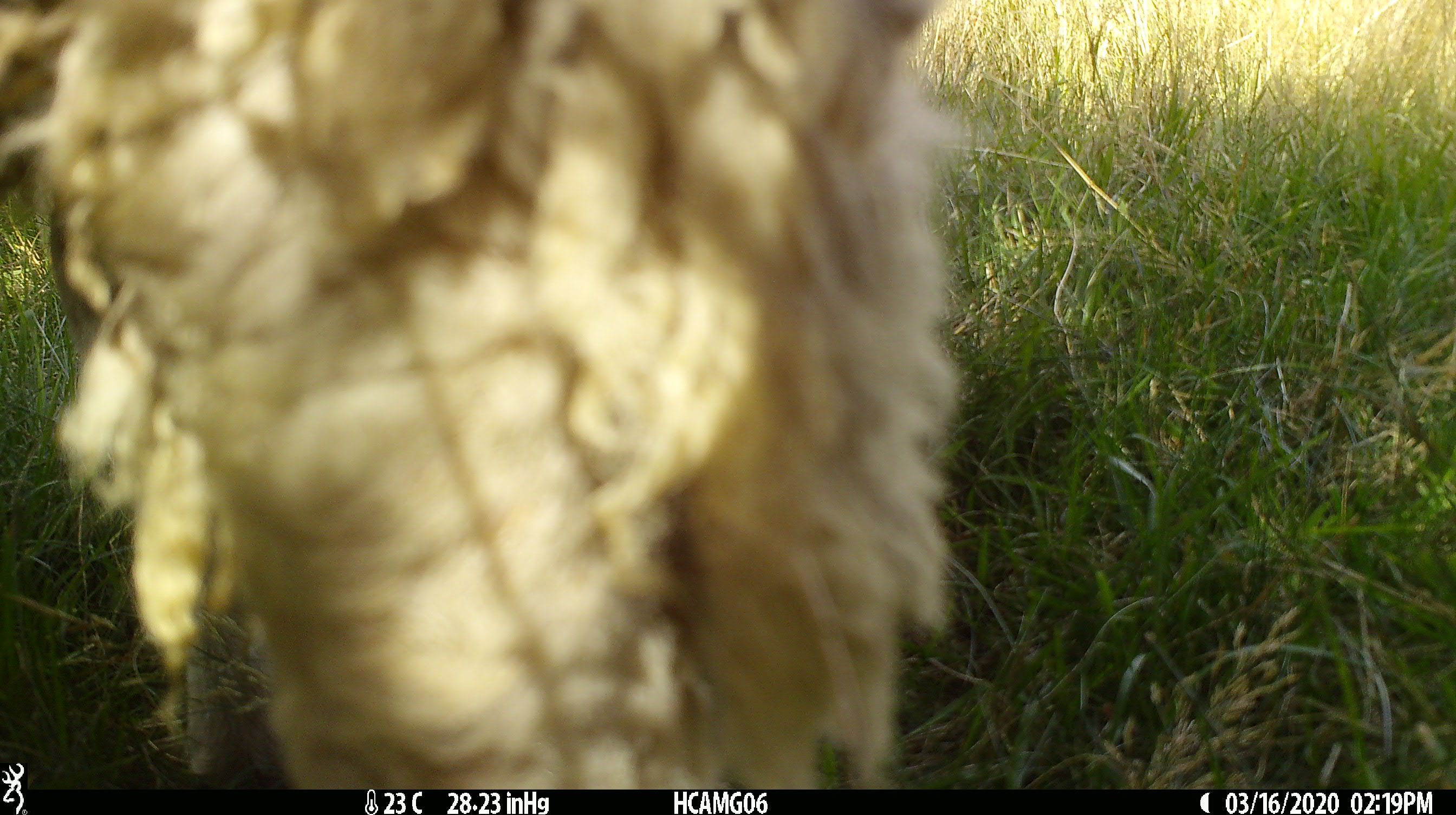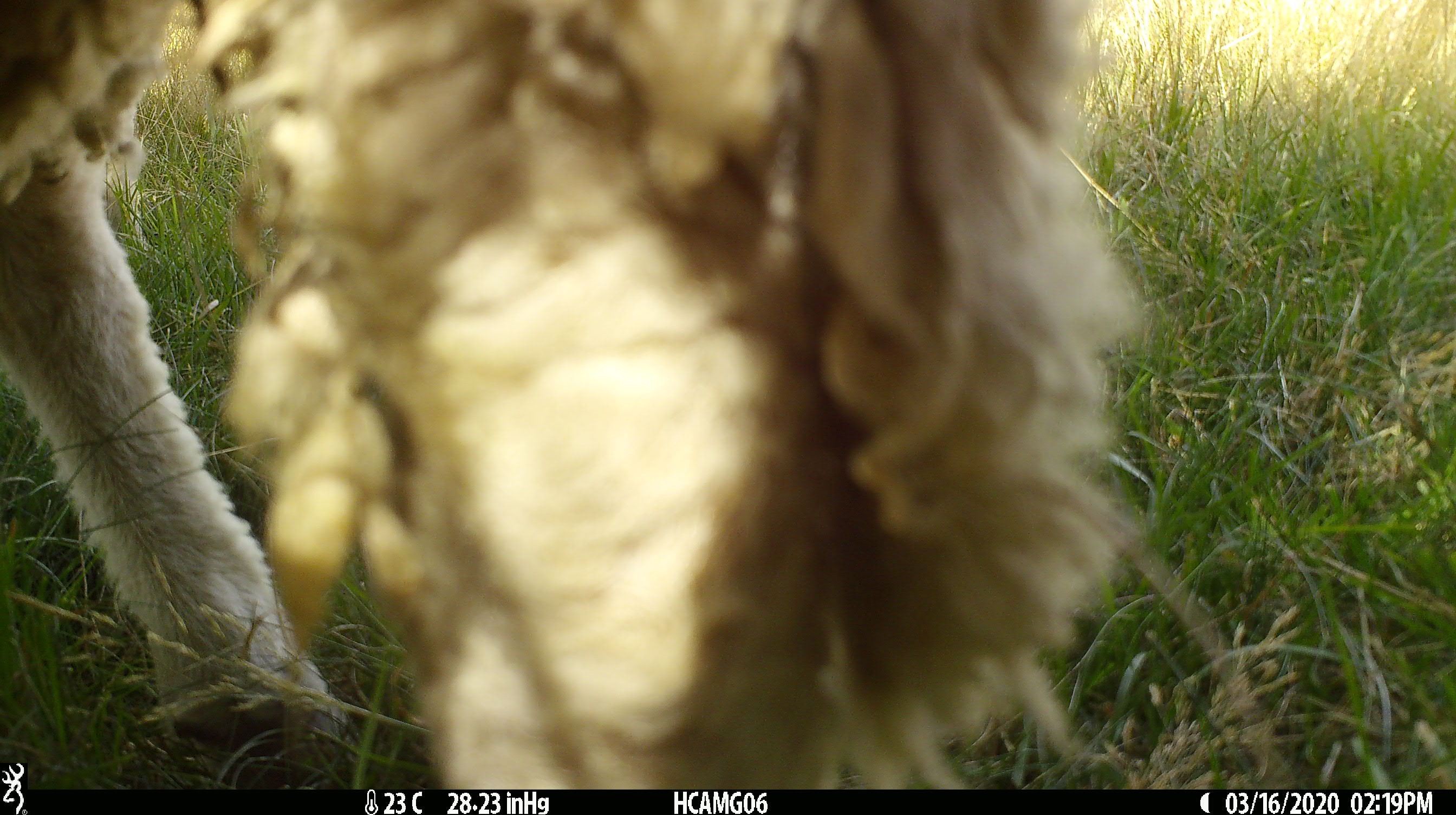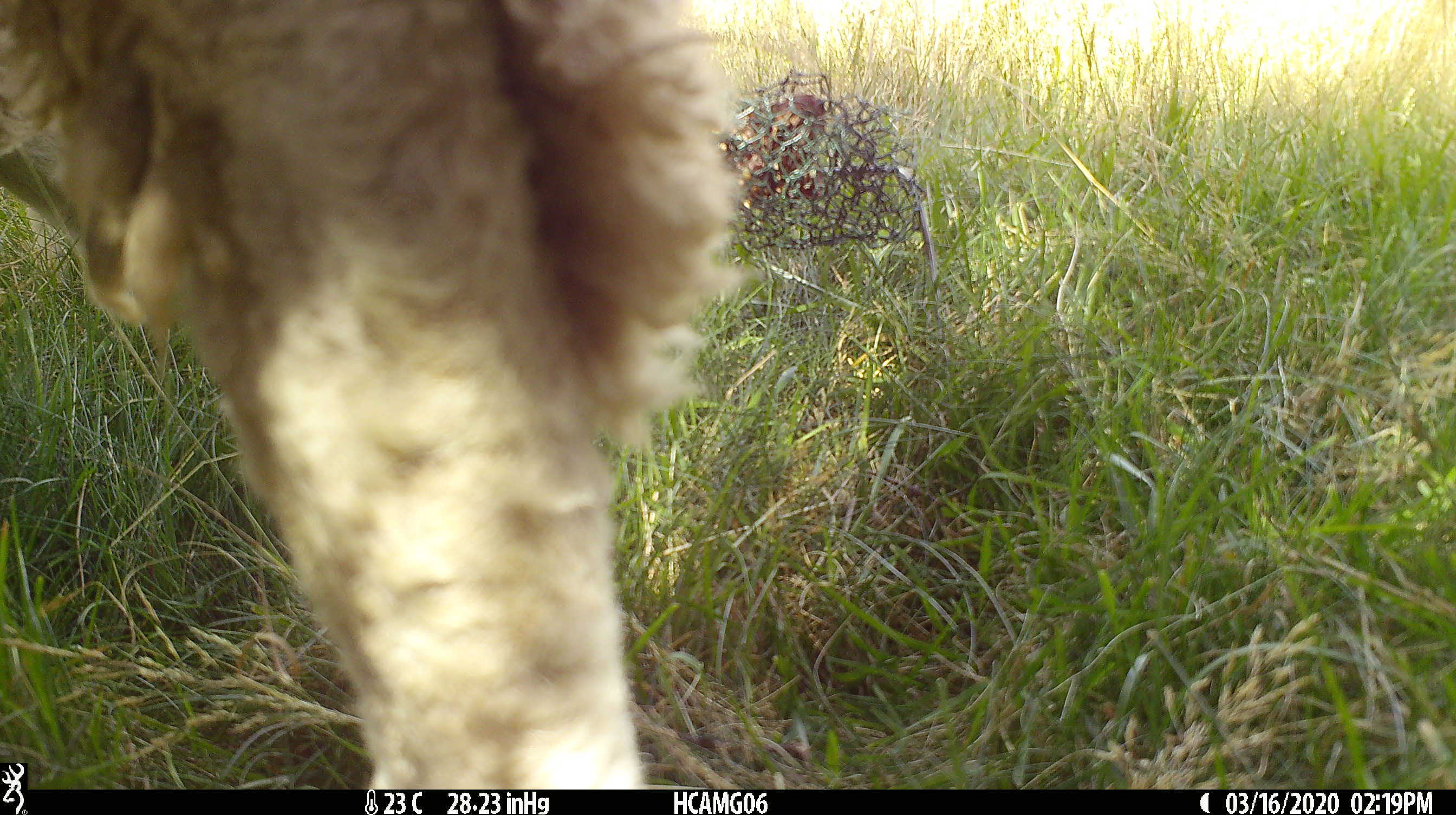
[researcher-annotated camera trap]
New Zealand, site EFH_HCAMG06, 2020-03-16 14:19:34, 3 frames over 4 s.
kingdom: Animalia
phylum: Chordata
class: Mammalia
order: Artiodactyla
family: Bovidae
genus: Ovis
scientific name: Ovis aries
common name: domestic sheep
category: sheep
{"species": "sheep (domestic sheep) (Ovis aries)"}